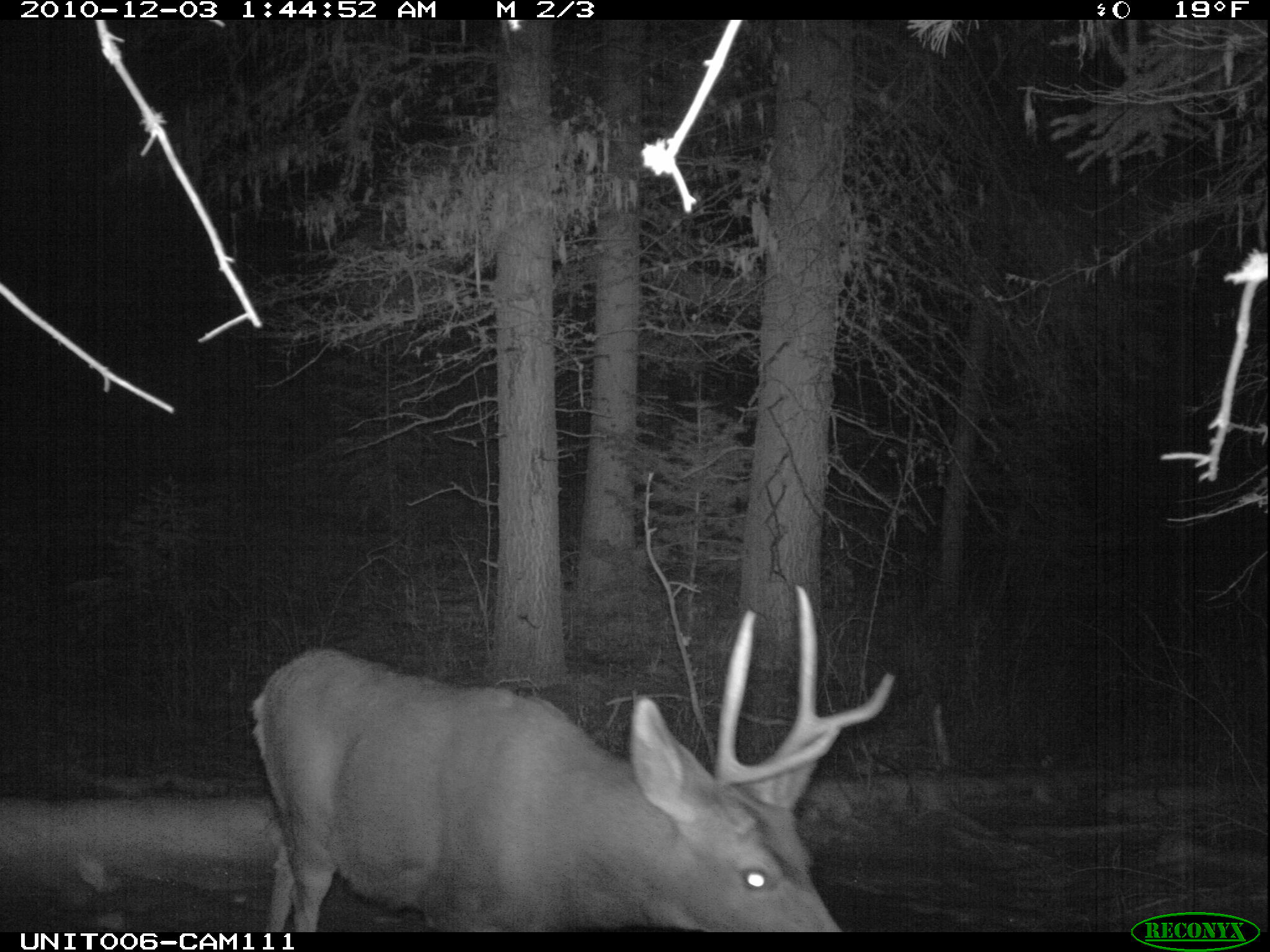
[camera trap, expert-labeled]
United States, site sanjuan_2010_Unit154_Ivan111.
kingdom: Animalia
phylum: Chordata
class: Mammalia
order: Artiodactyla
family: Cervidae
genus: Odocoileus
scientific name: Odocoileus hemionus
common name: mule deer